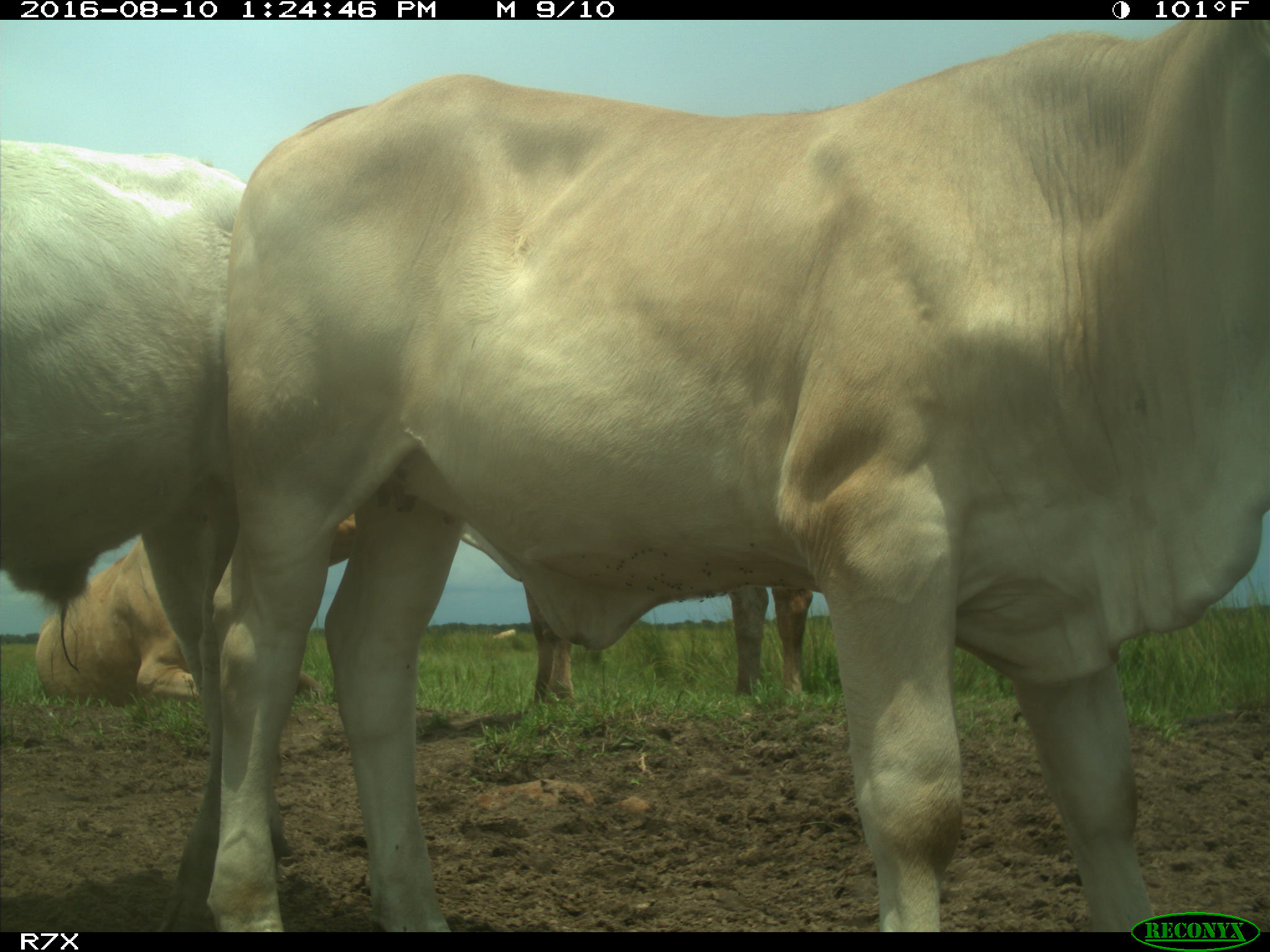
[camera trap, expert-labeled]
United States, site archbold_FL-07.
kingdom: Animalia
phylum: Chordata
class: Mammalia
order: Artiodactyla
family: Bovidae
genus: Bos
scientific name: Bos taurus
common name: domestic cow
Bos taurus (domestic cow).